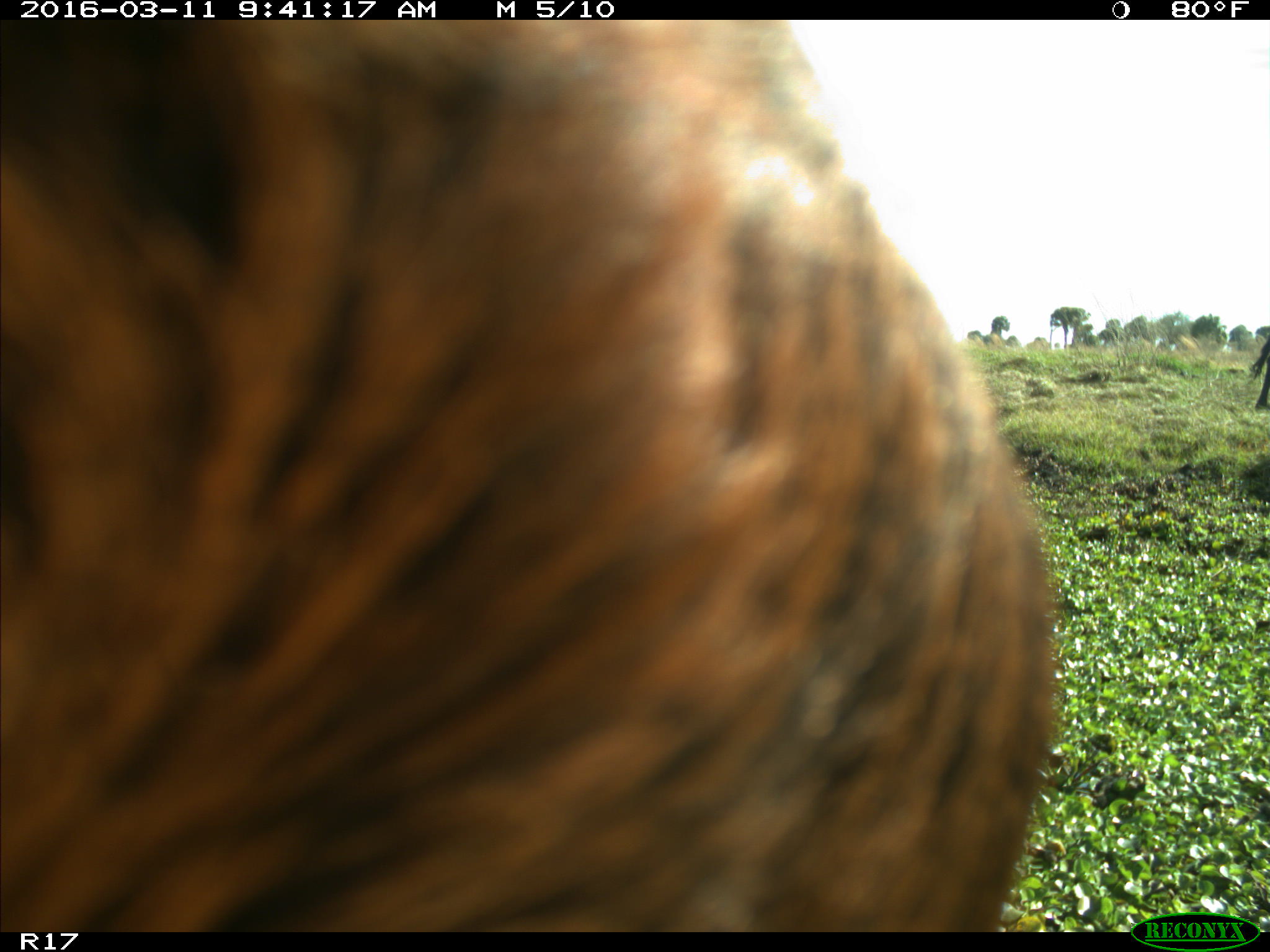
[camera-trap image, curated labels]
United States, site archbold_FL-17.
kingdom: Animalia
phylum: Chordata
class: Mammalia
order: Artiodactyla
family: Bovidae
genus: Bos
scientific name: Bos taurus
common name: domestic cow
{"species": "Bos taurus (domestic cow)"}